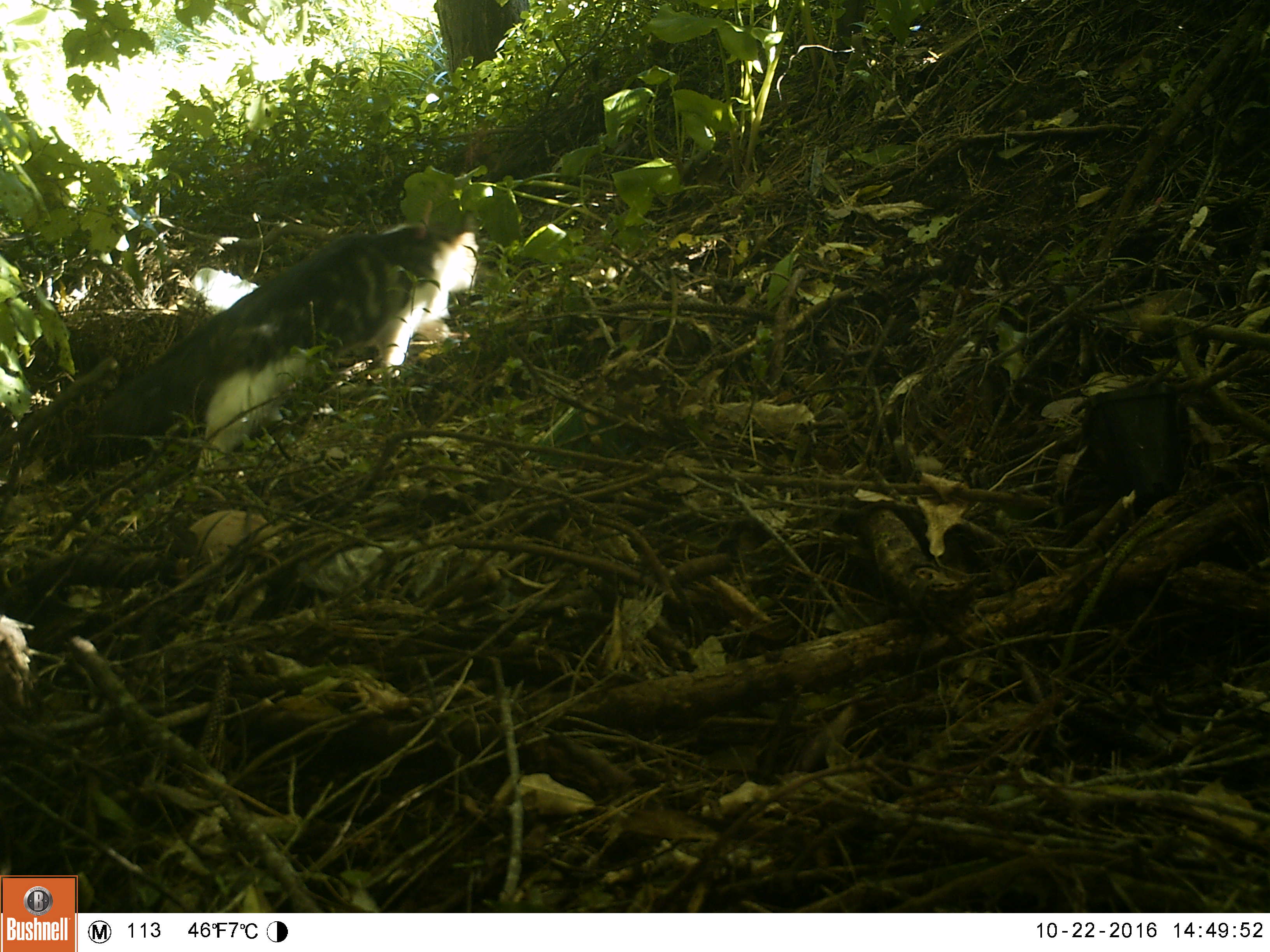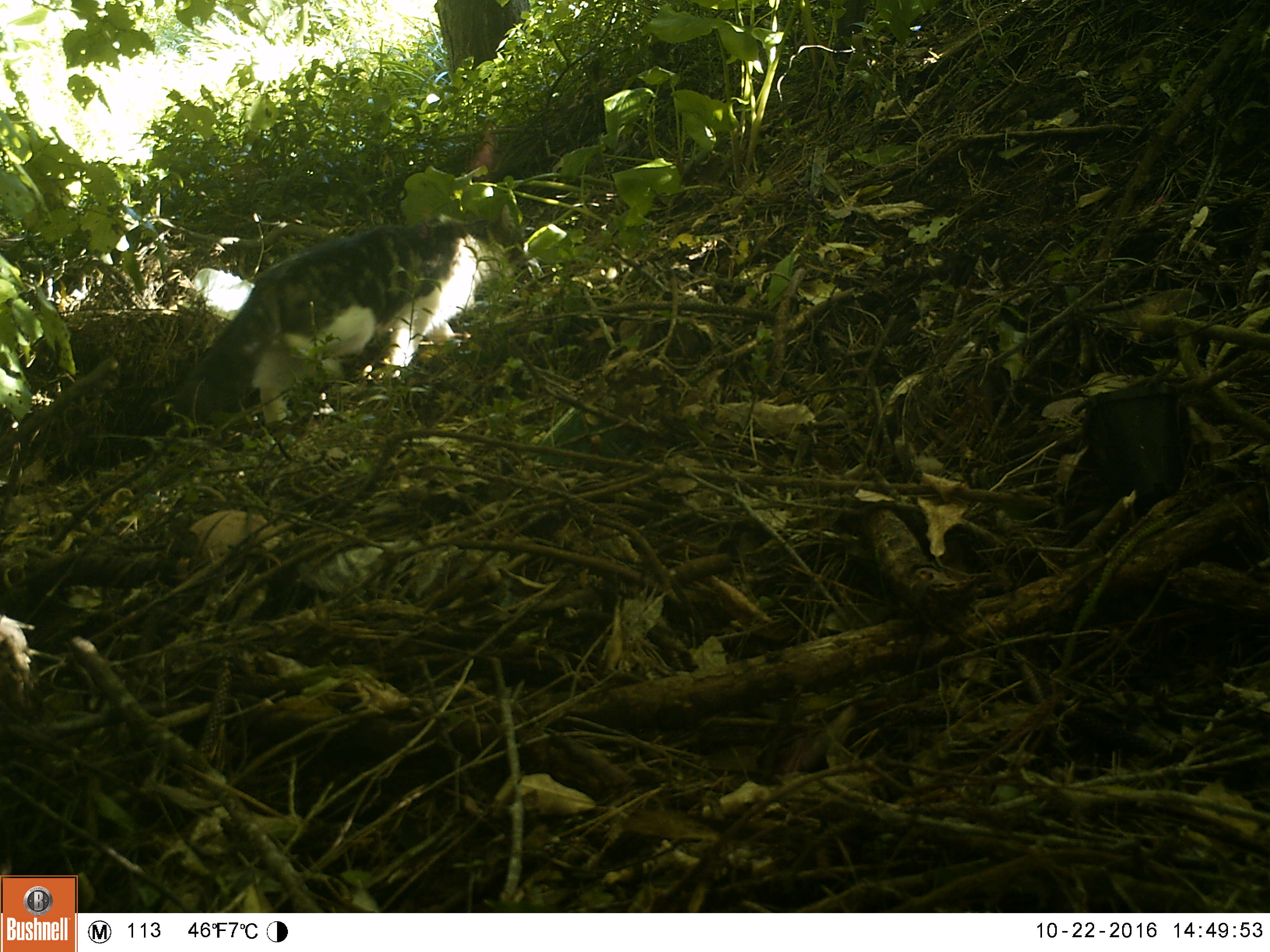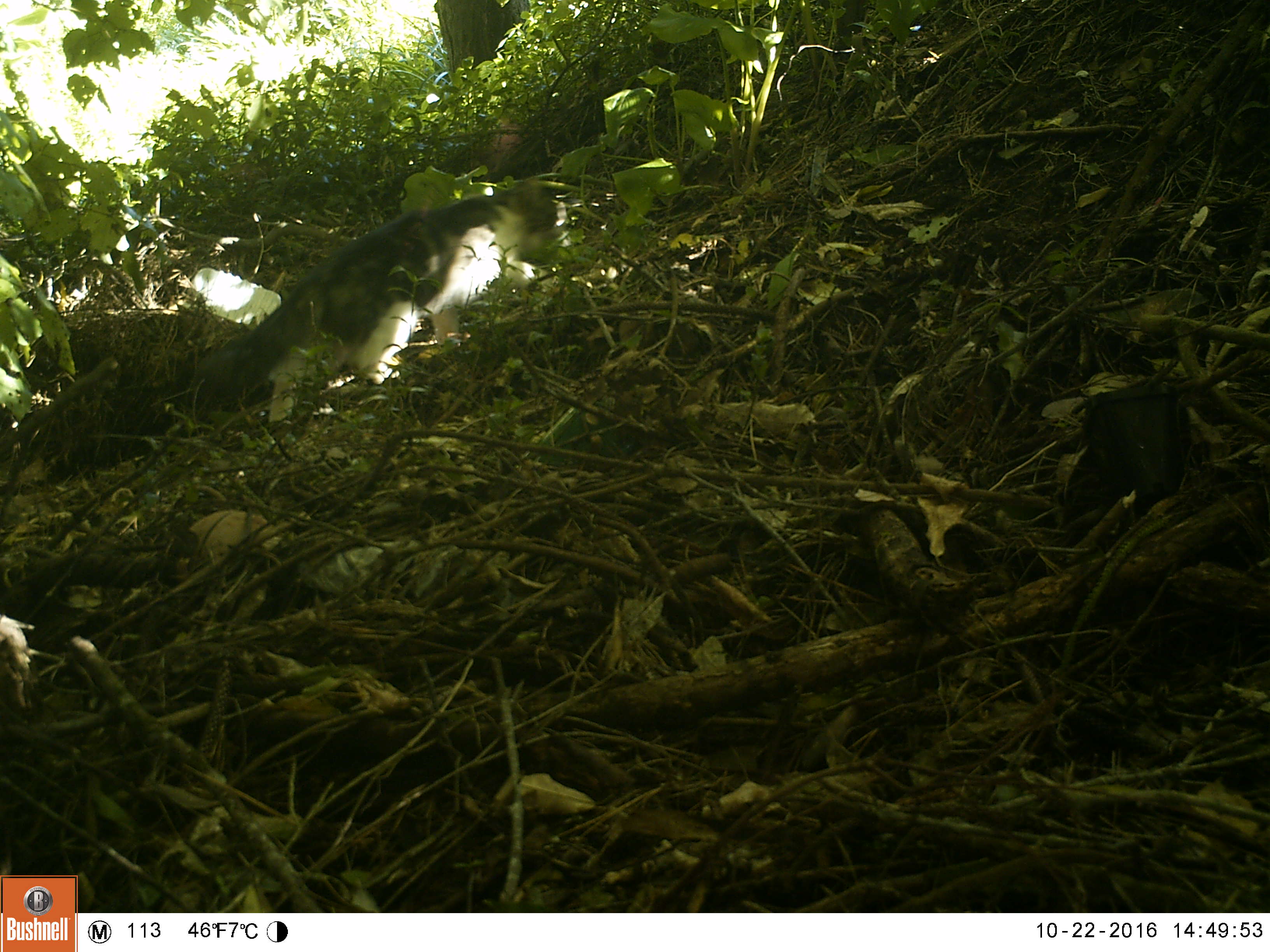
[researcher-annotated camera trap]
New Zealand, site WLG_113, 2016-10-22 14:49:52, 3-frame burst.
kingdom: Animalia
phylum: Chordata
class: Mammalia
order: Carnivora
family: Felidae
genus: Felis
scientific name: Felis catus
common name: domestic cat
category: cat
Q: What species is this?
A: Cat (domestic cat) (Felis catus).